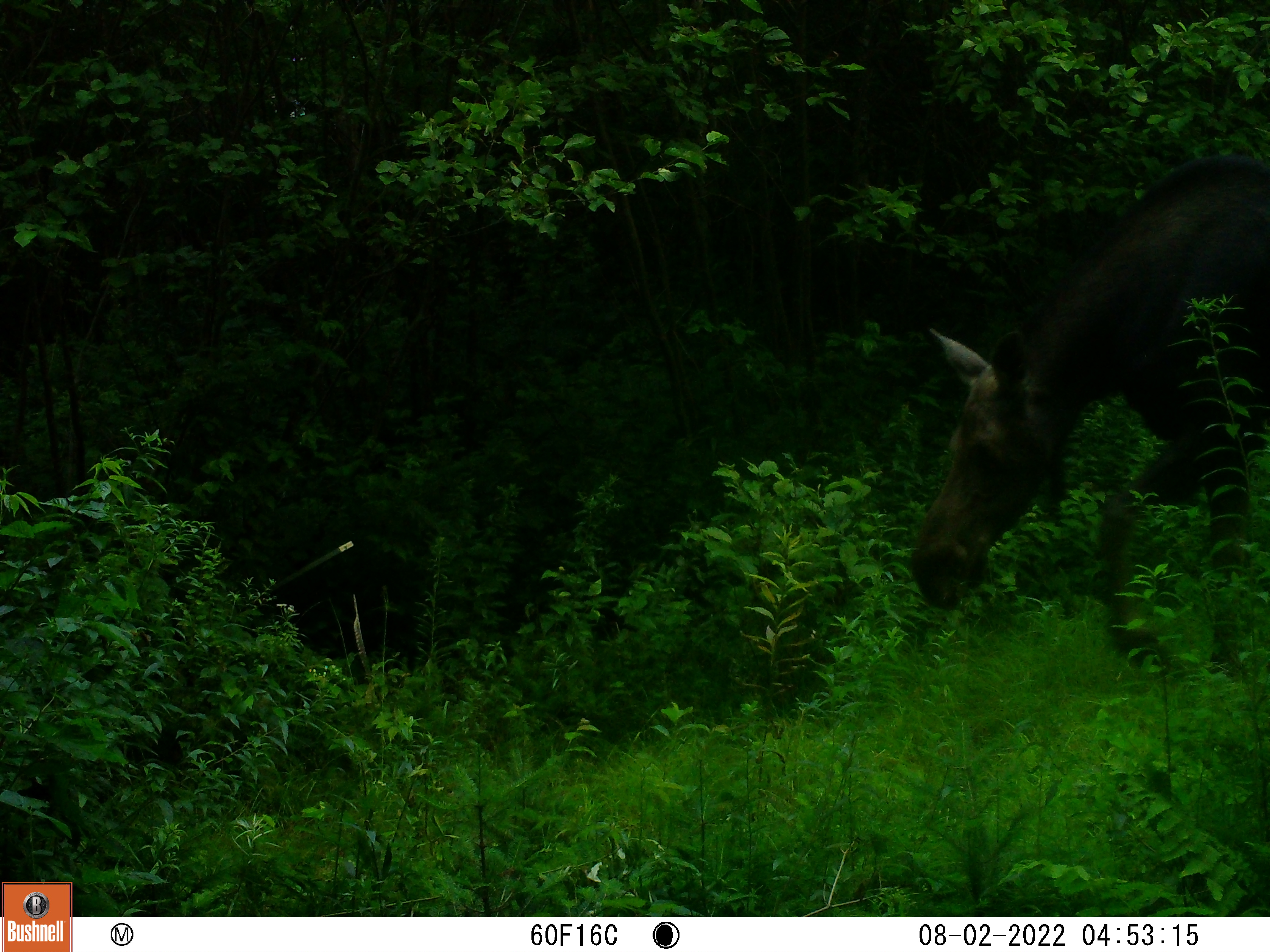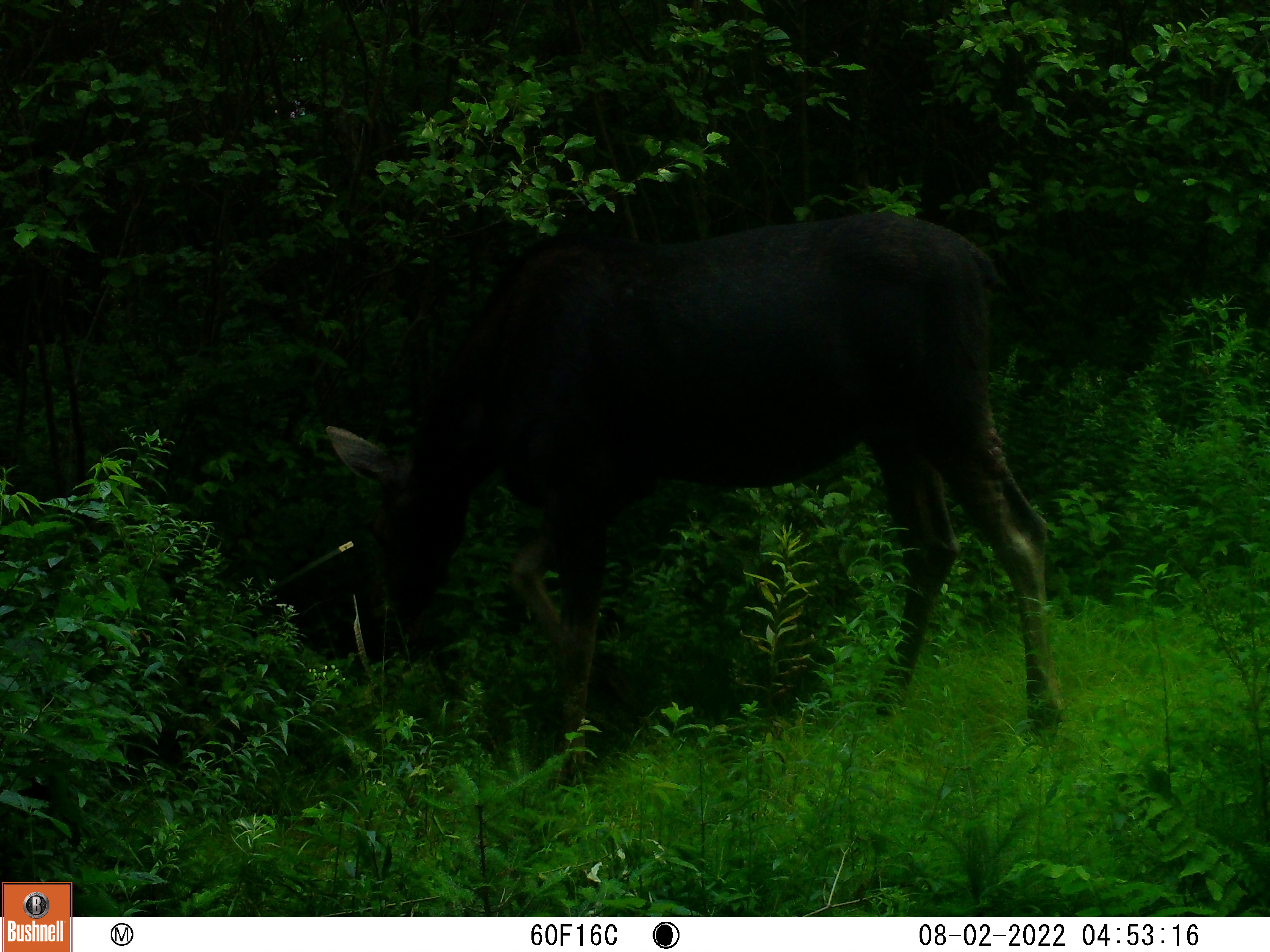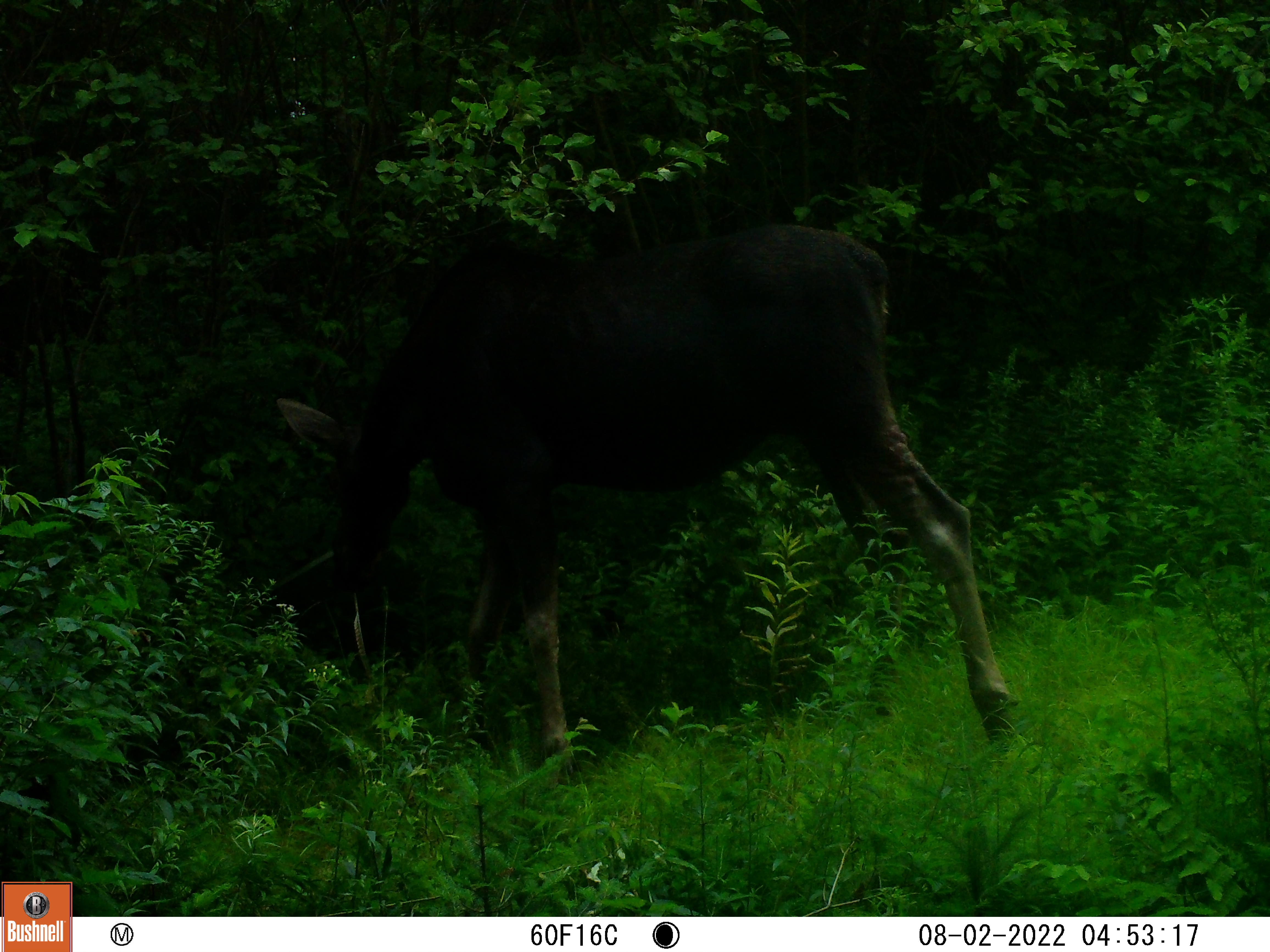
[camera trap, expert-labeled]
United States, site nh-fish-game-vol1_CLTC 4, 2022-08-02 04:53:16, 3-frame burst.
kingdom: Animalia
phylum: Chordata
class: Mammalia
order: Artiodactyla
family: Cervidae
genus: Alces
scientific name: Alces alces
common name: moose